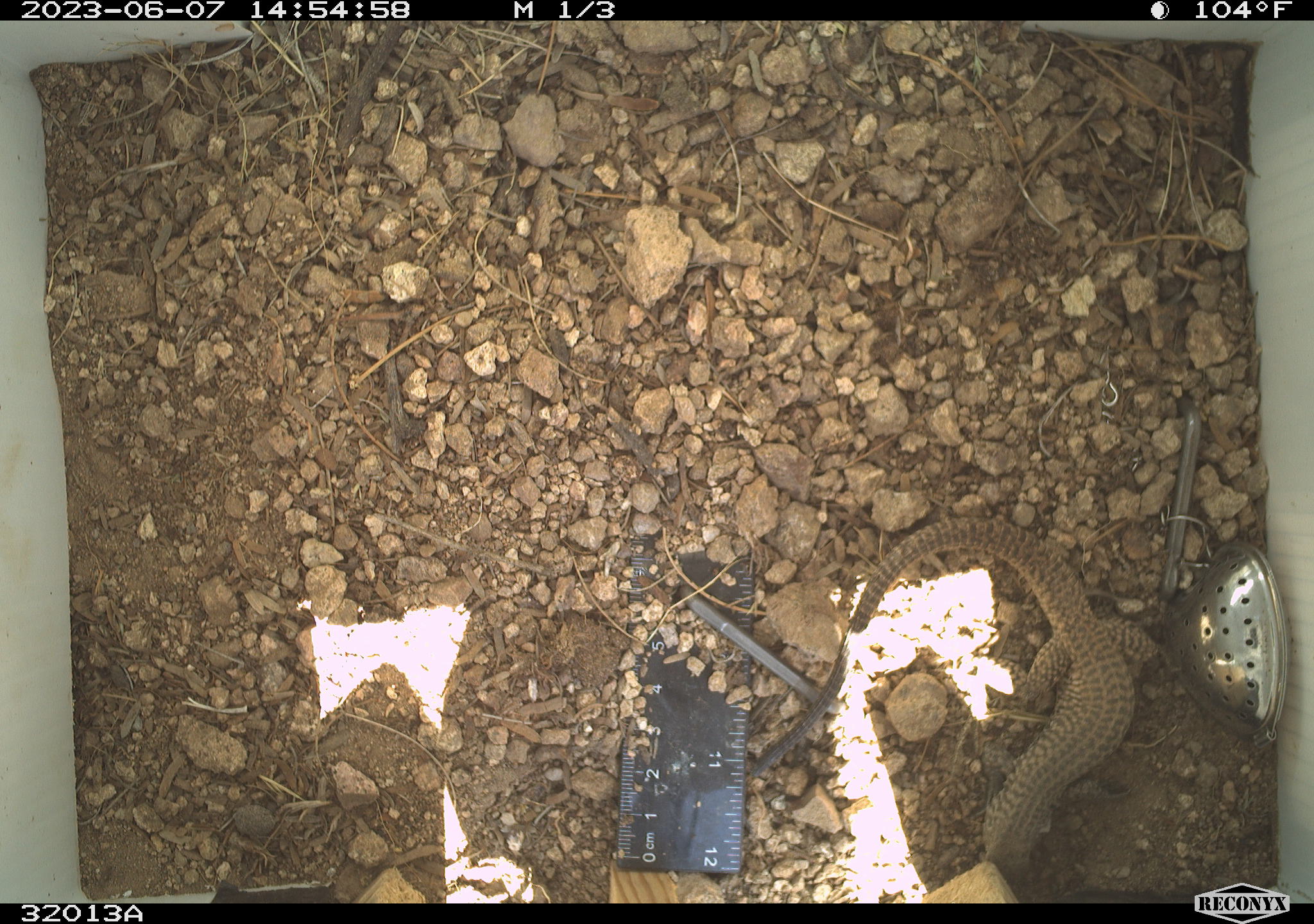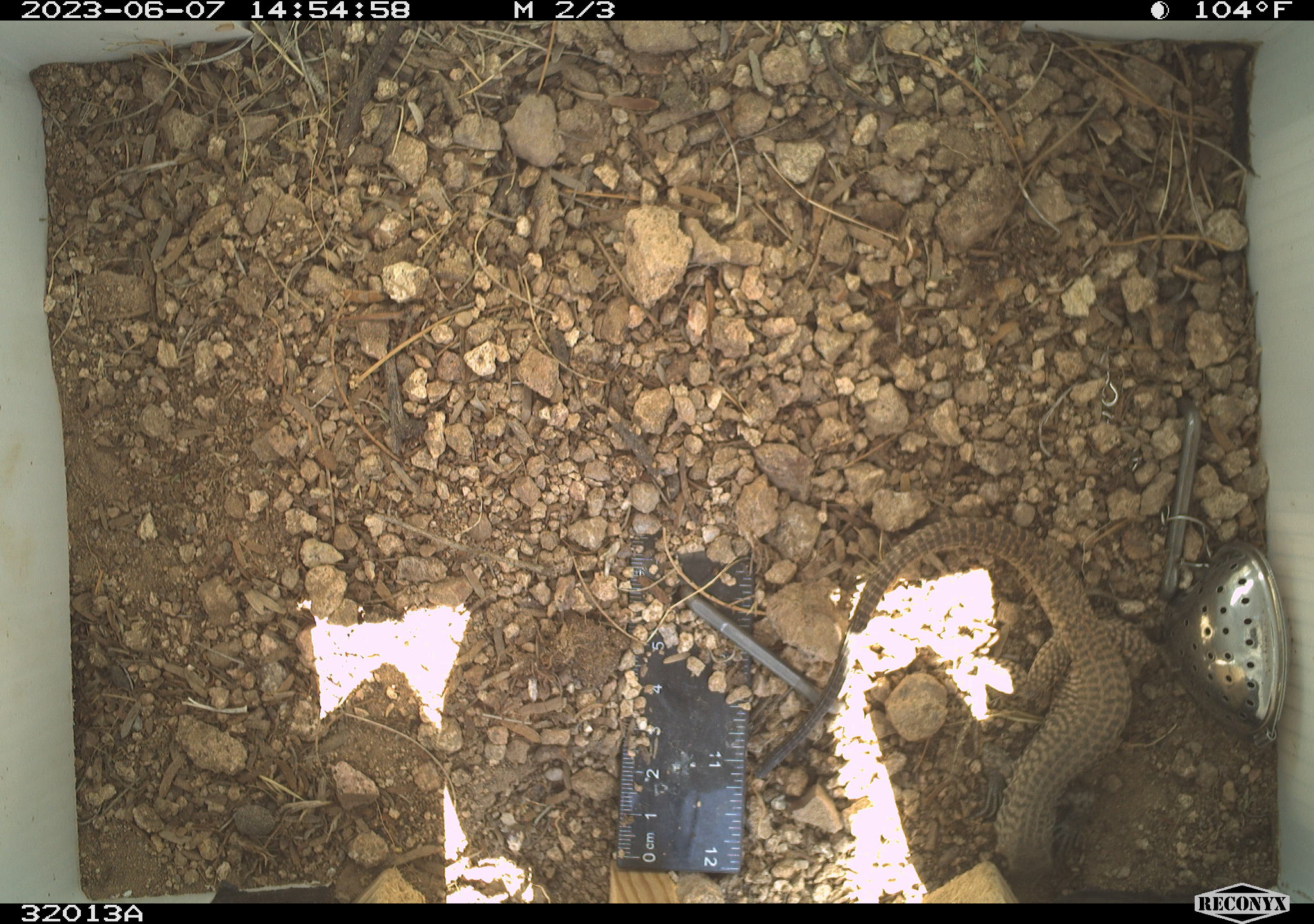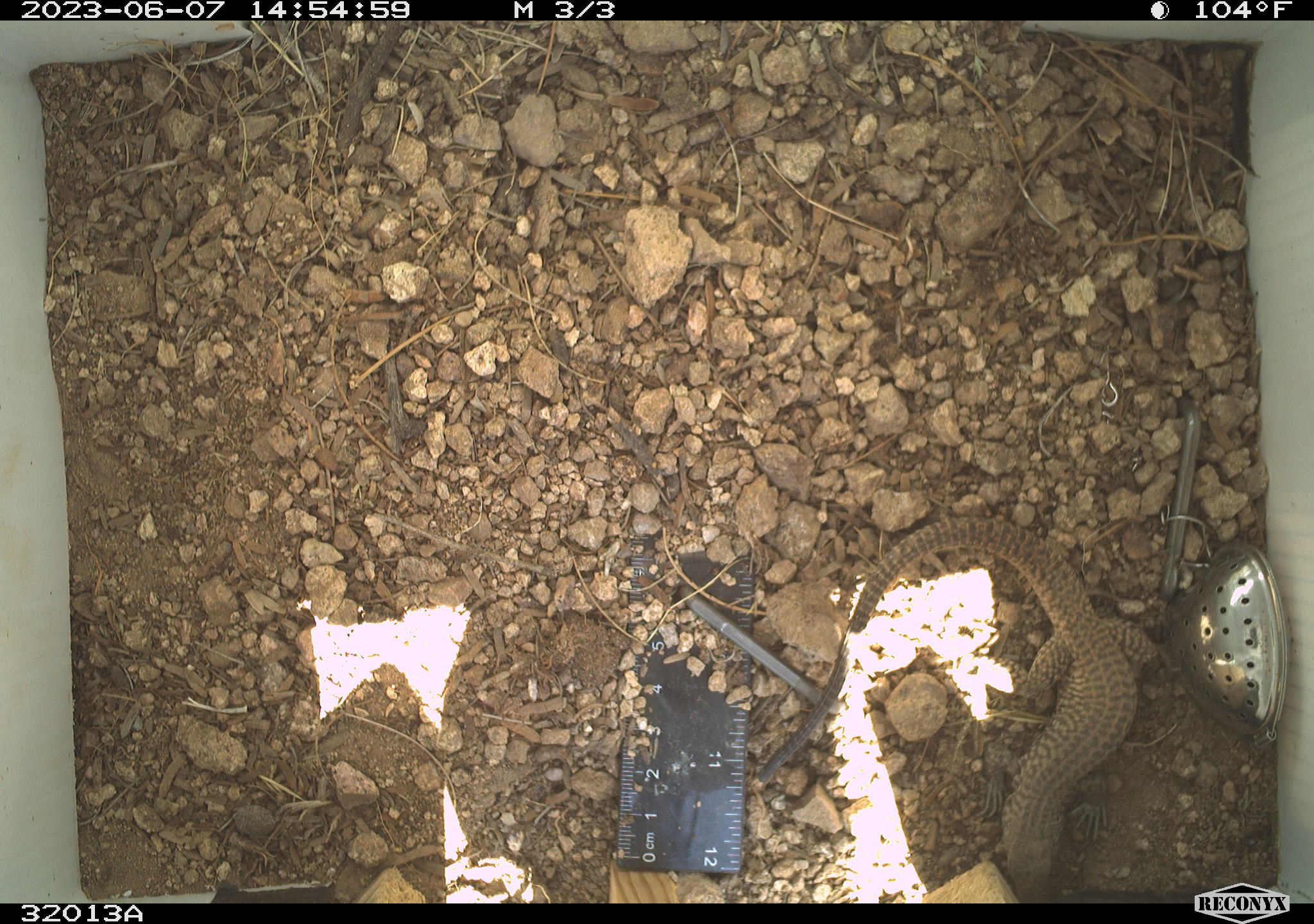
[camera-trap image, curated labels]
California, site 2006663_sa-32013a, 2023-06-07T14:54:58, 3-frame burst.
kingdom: Animalia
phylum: Chordata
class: Reptilia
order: Squamata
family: Teiidae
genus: Aspidoscelis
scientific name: Aspidoscelis tigris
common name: western whiptail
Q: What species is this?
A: Western whiptail (Aspidoscelis tigris).